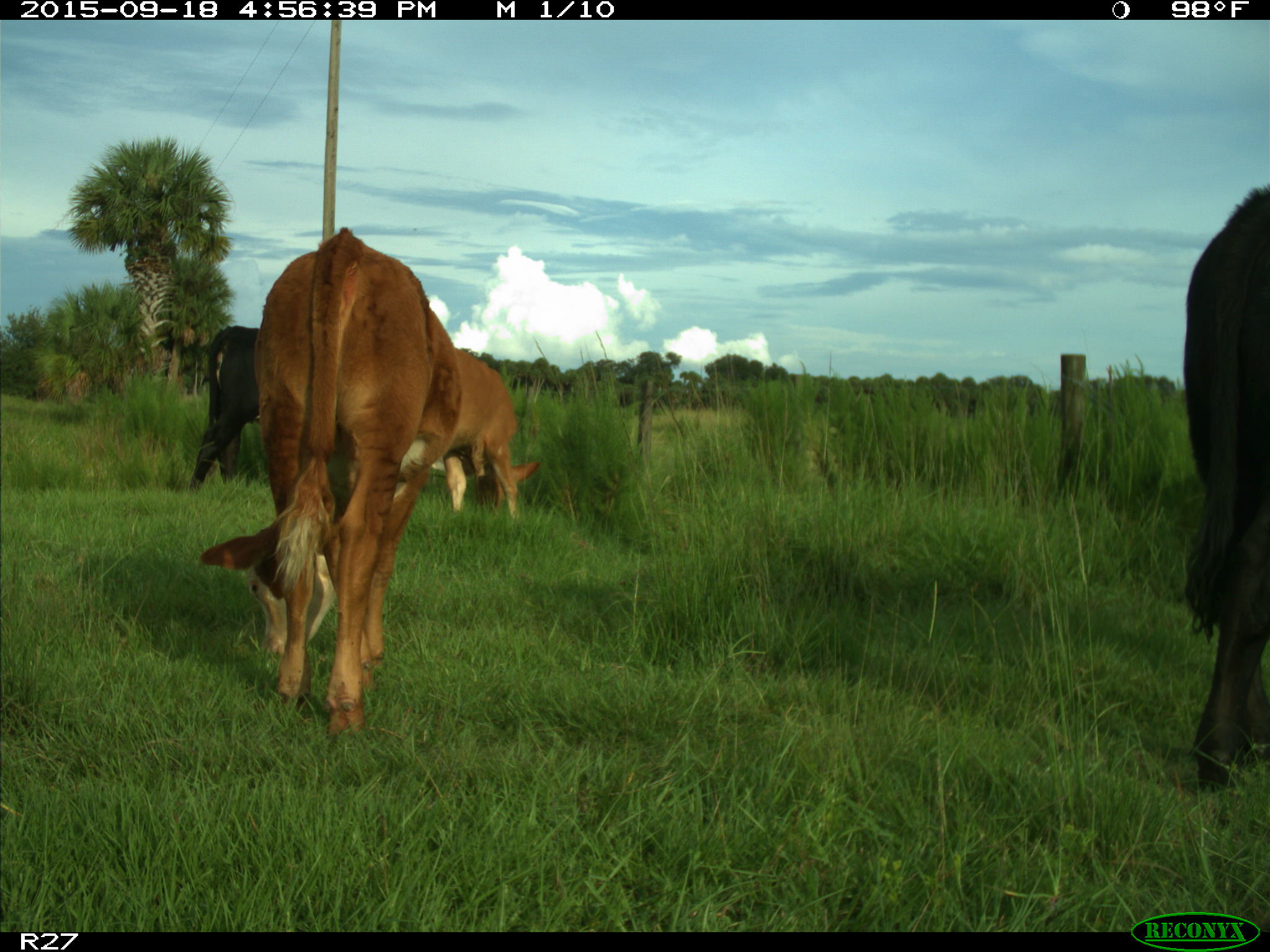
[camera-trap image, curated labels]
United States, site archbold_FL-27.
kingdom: Animalia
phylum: Chordata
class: Mammalia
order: Artiodactyla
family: Bovidae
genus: Bos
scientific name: Bos taurus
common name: domestic cow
Bos taurus (domestic cow).